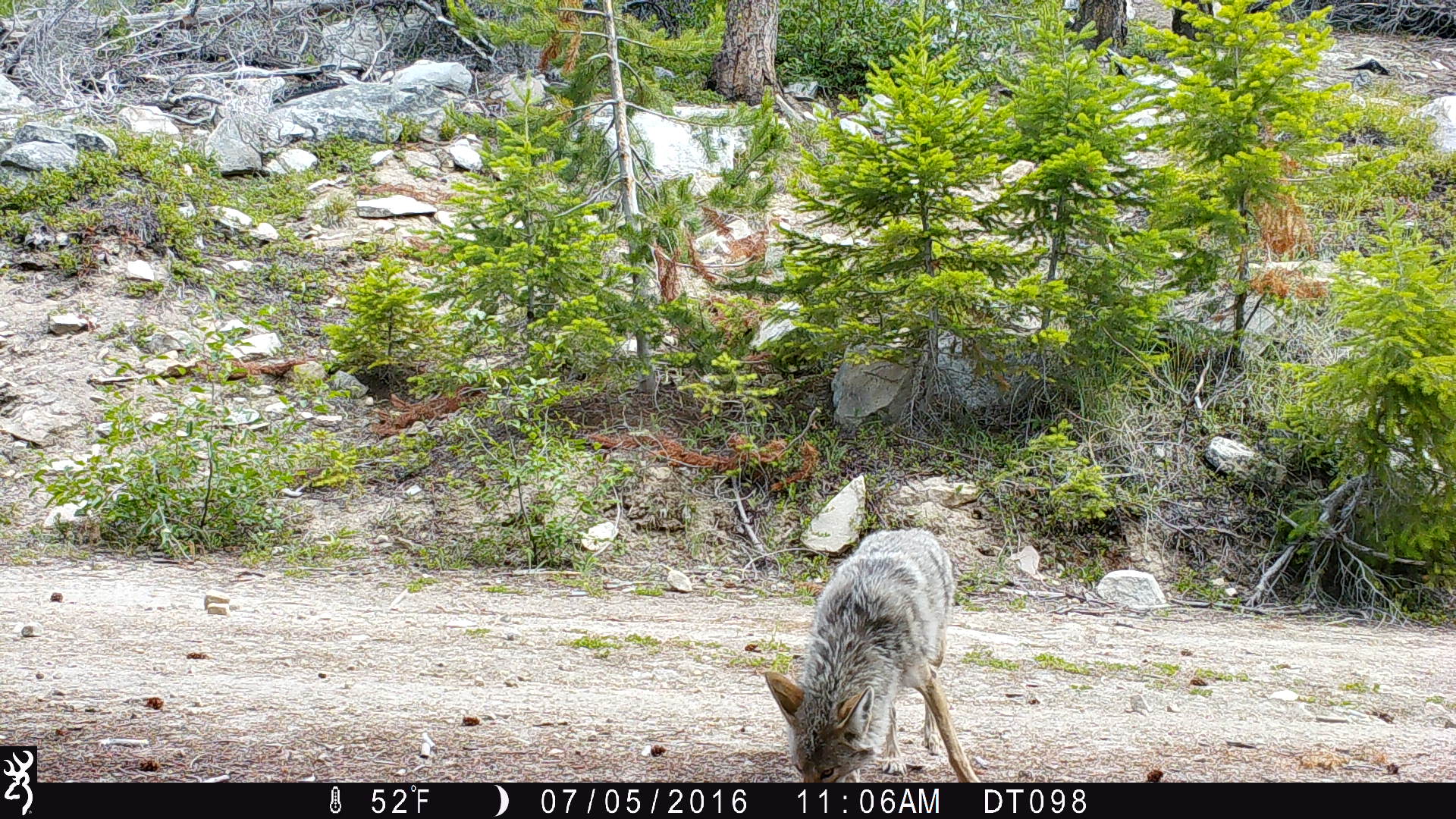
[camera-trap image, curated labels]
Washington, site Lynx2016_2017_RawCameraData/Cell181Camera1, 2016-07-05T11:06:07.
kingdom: Animalia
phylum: Chordata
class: Mammalia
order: Carnivora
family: Canidae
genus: Canis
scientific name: Canis latrans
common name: coyote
Canis latrans (coyote). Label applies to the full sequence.